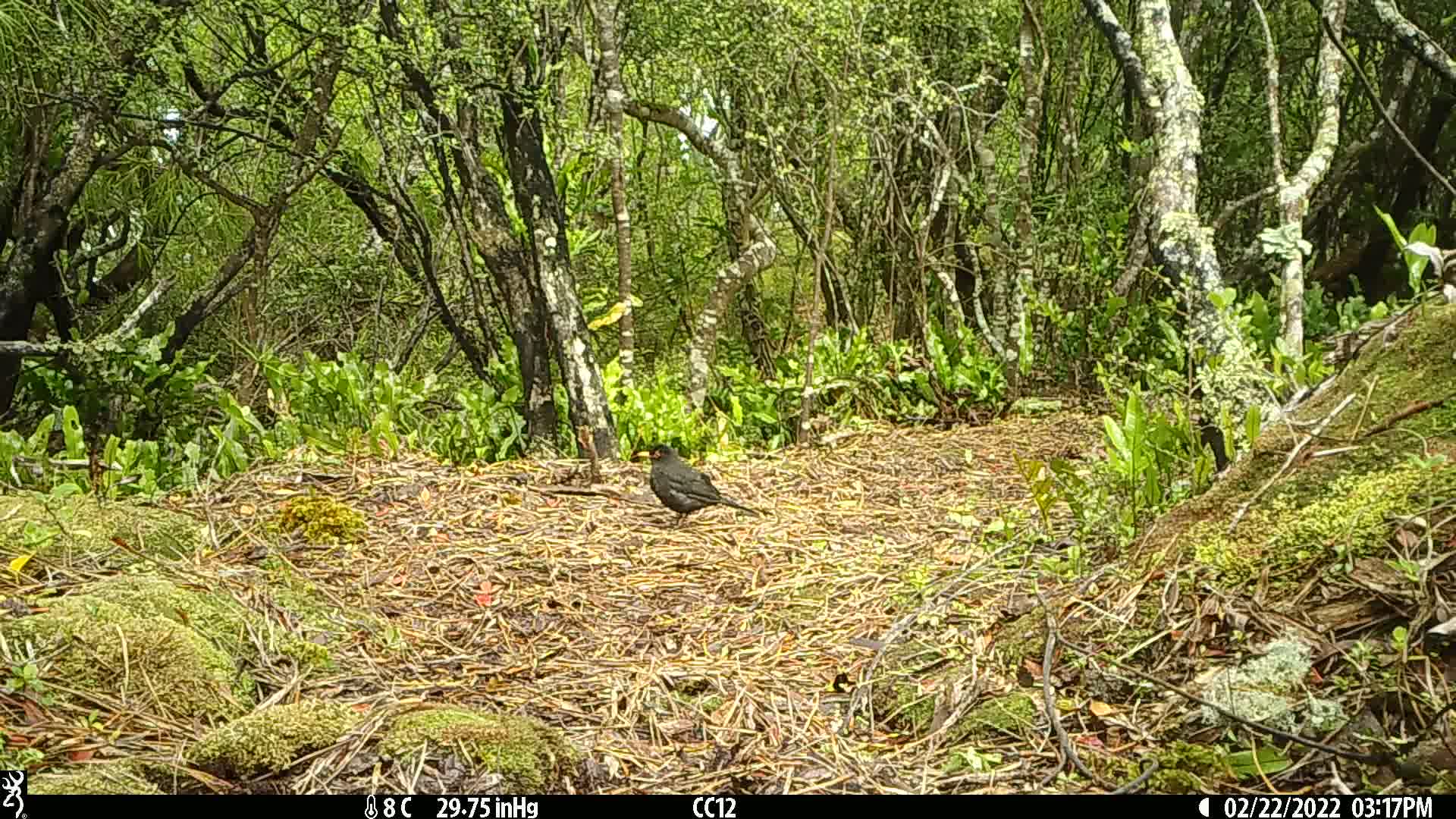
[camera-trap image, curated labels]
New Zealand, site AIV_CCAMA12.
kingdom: Animalia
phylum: Chordata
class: Aves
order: Passeriformes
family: Turdidae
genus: Turdus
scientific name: Turdus merula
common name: eurasian blackbird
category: blackbird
Blackbird (eurasian blackbird) (Turdus merula).